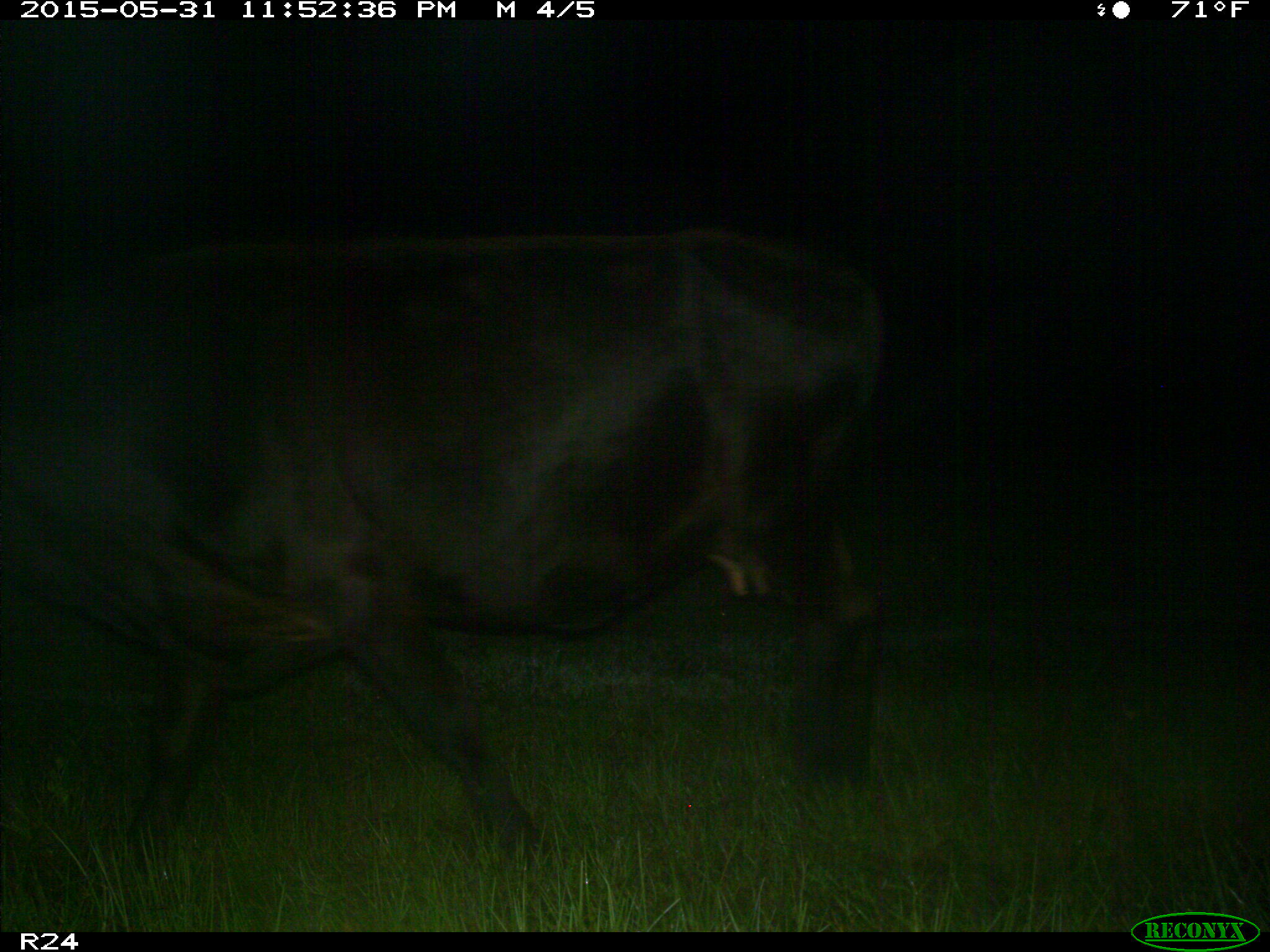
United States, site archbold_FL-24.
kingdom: Animalia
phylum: Chordata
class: Mammalia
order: Artiodactyla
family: Bovidae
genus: Bos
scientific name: Bos taurus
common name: domestic cow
Bos taurus (domestic cow).